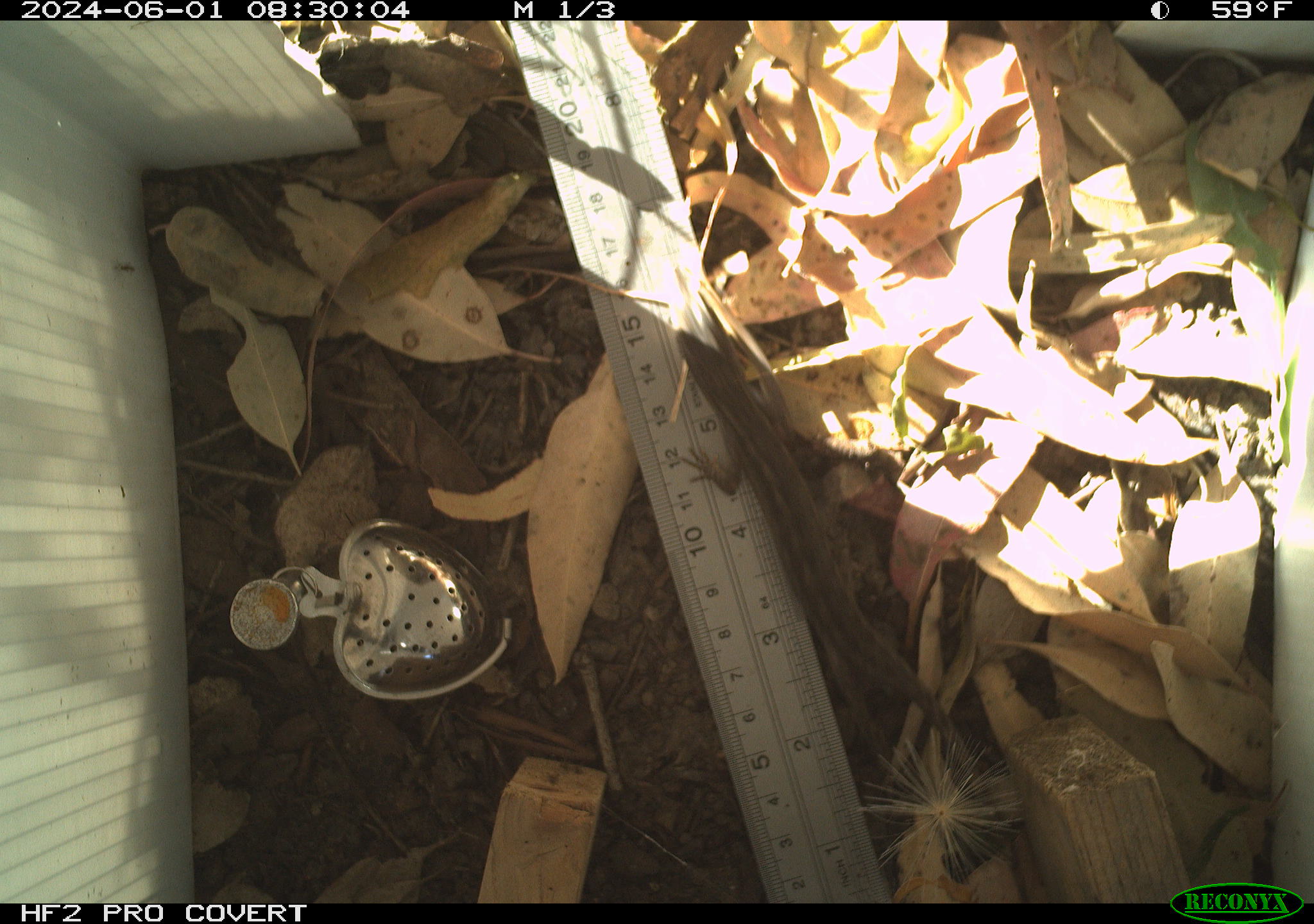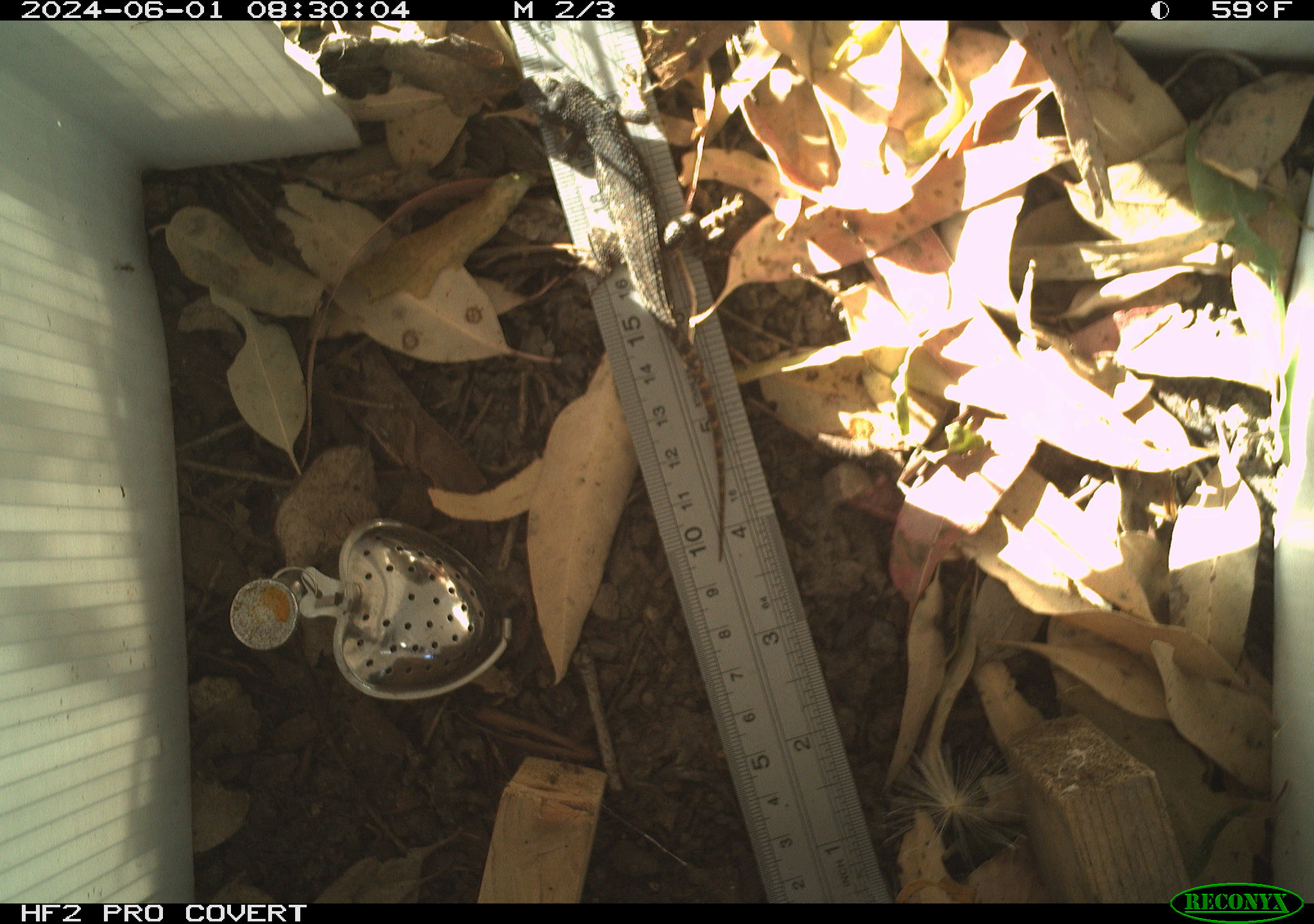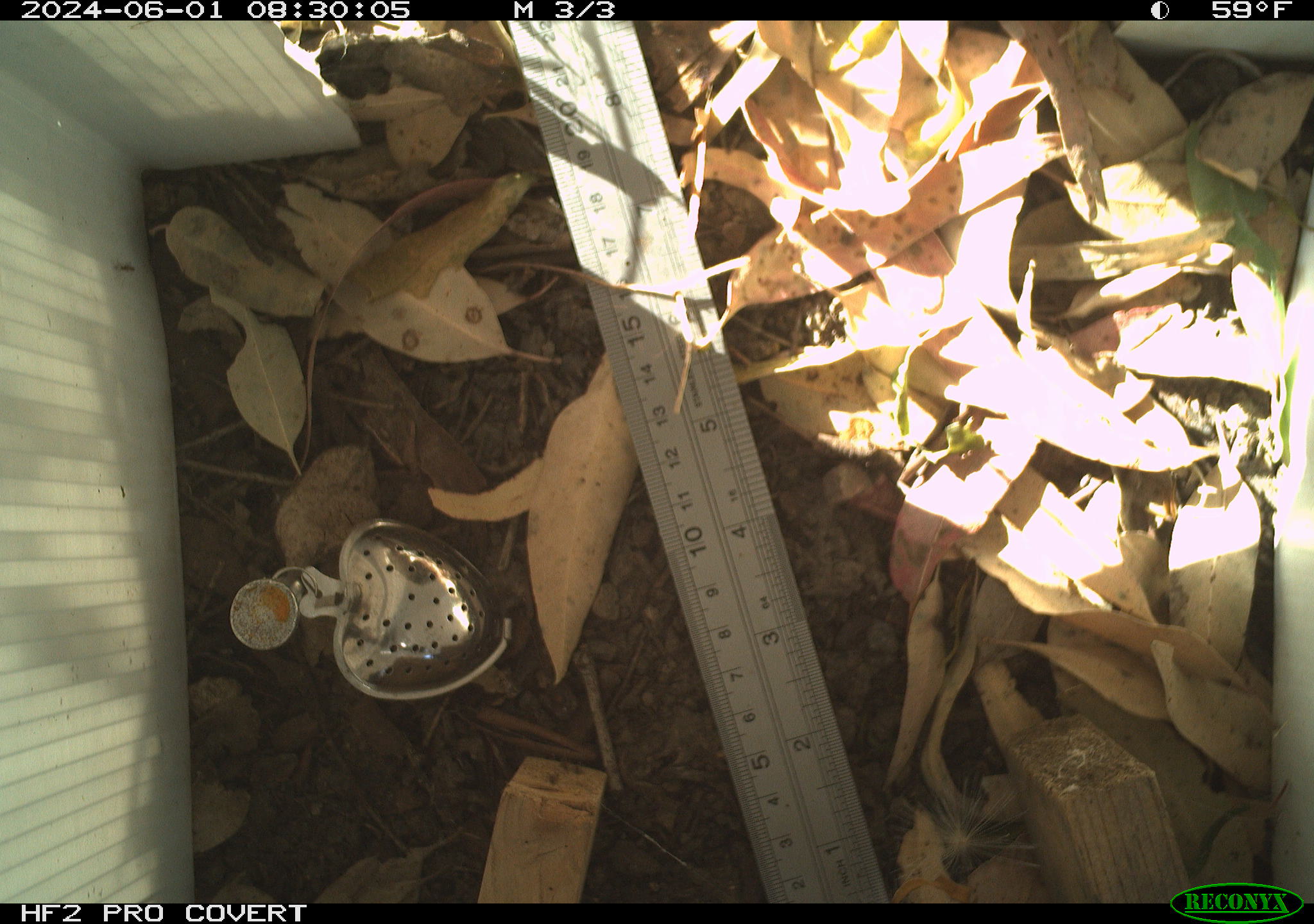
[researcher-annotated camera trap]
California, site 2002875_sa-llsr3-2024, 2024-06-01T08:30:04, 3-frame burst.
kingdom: Animalia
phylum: Chordata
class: Reptilia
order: Squamata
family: Phrynosomatidae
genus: Sceloporus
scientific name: Sceloporus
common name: spiny lizards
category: sceloporus species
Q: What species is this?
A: Sceloporus species (spiny lizards) (Sceloporus).